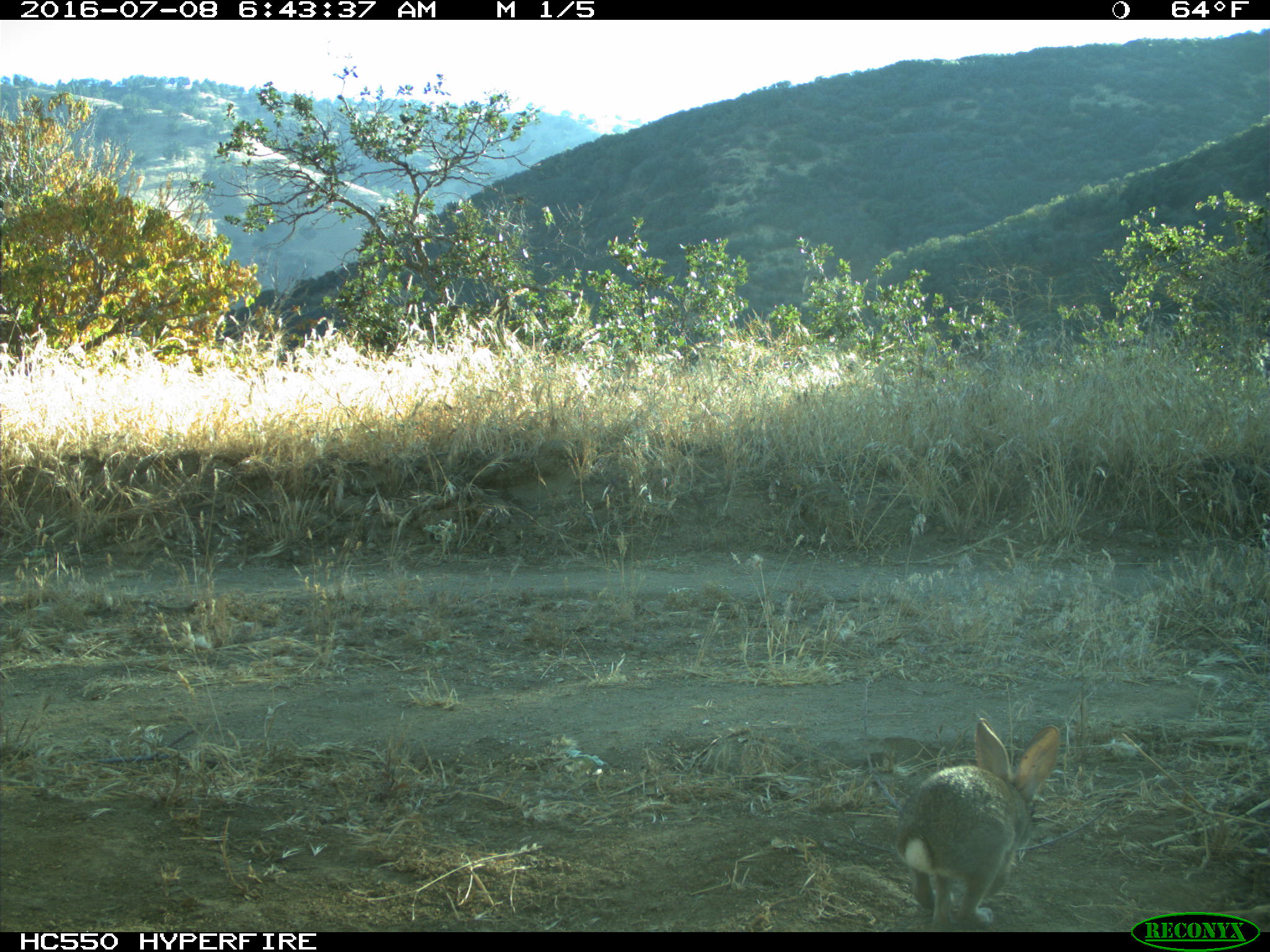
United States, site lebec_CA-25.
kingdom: Animalia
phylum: Chordata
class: Mammalia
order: Lagomorpha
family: Leporidae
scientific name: Leporidae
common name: rabbits and hares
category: unidentified rabbit